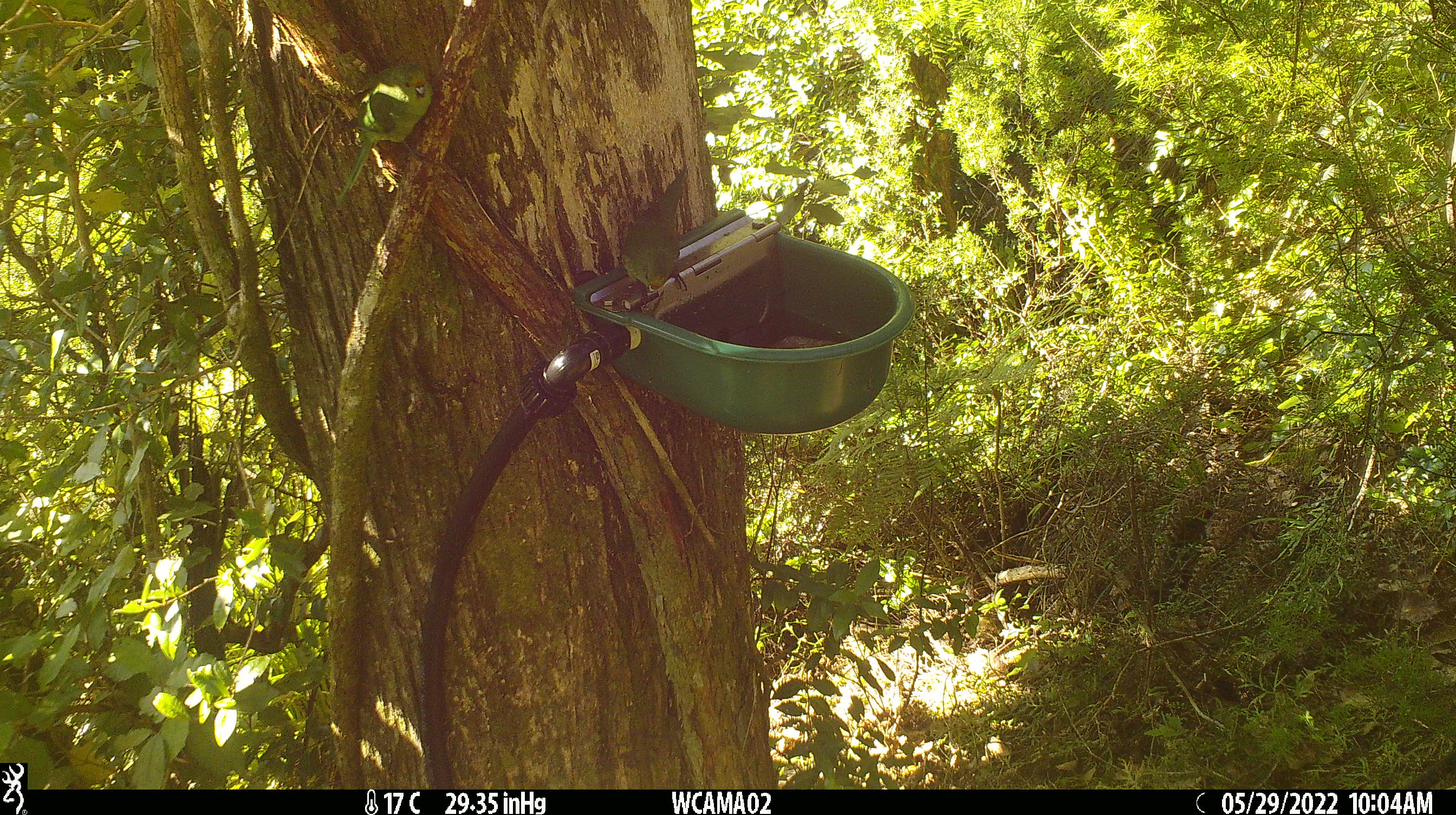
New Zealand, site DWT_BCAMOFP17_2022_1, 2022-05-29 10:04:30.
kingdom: Animalia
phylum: Chordata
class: Aves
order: Psittaciformes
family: Psittaculidae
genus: Cyanoramphus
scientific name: Cyanoramphus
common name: parakeet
Parakeet (Cyanoramphus).